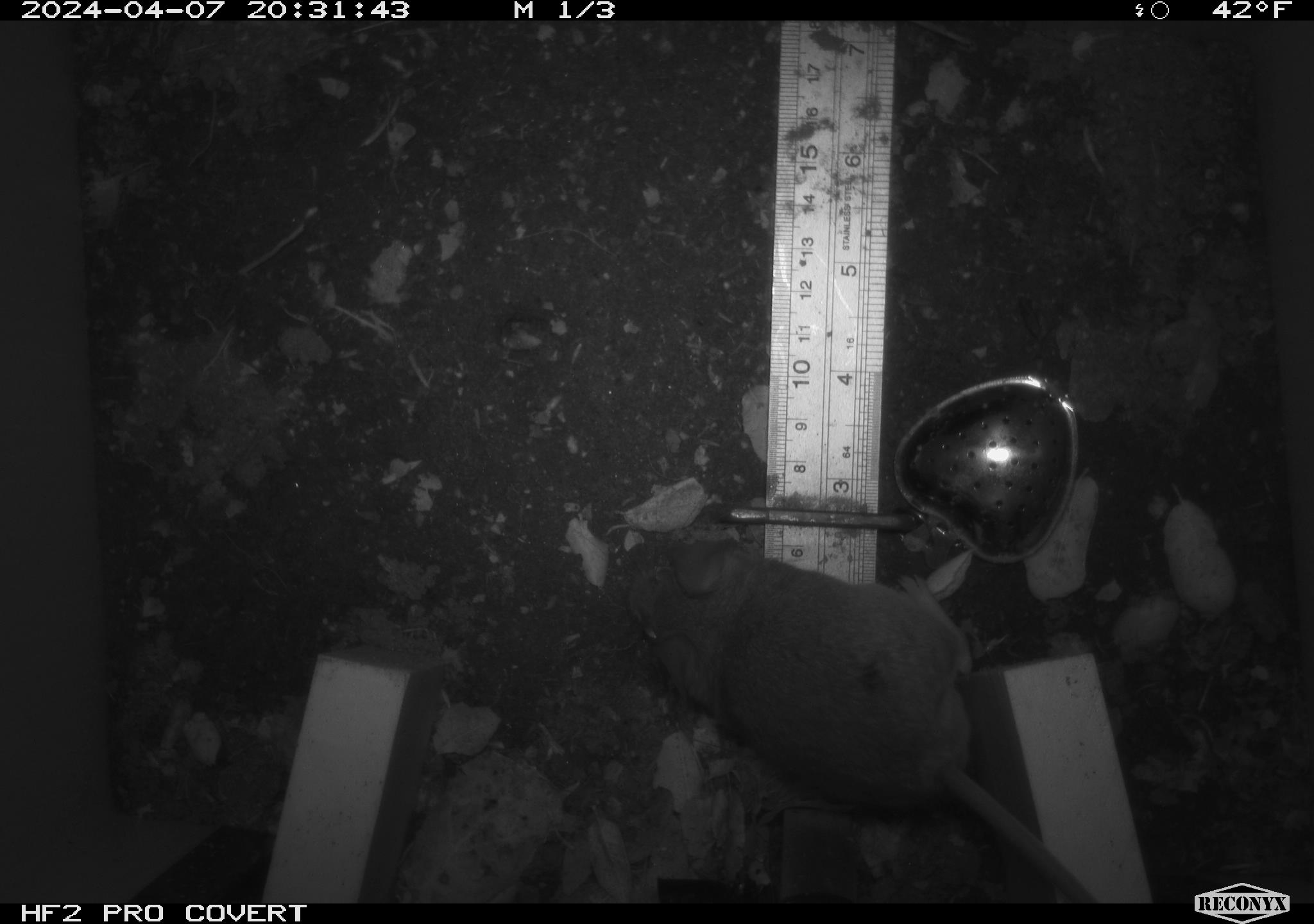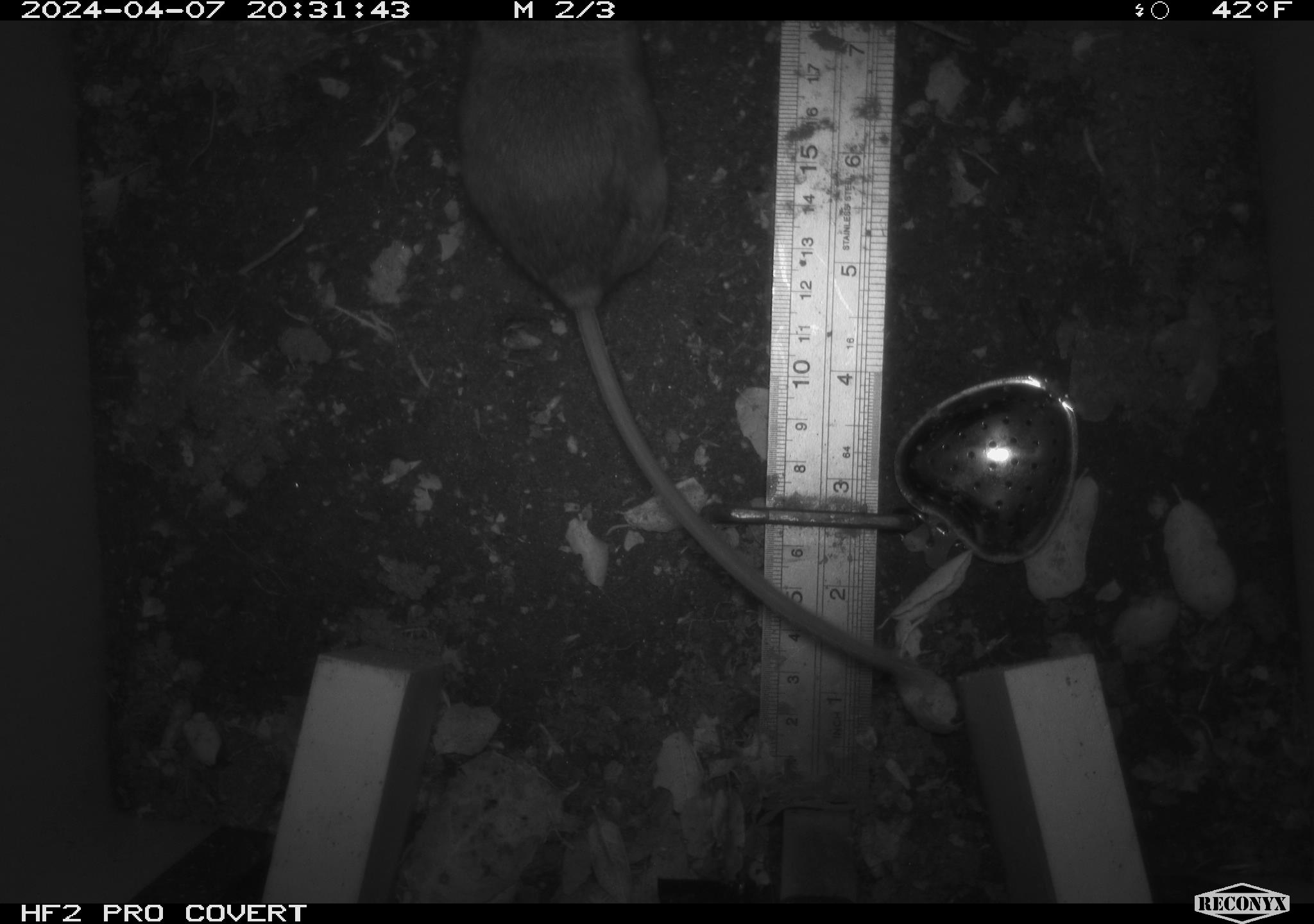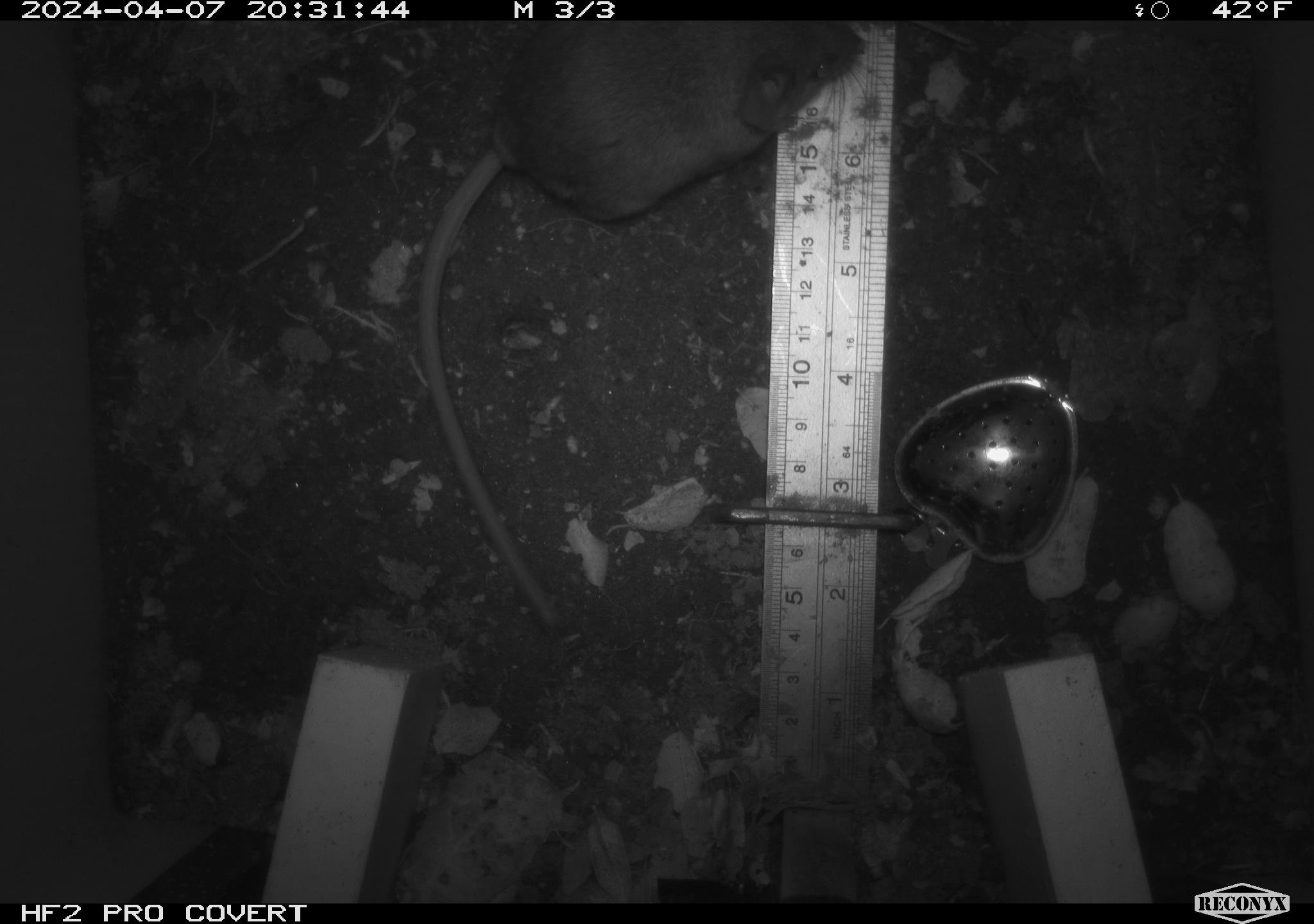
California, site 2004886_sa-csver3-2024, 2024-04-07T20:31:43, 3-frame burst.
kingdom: Animalia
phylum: Chordata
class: Mammalia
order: Rodentia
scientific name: Rodentia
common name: rodent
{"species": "rodent (Rodentia)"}